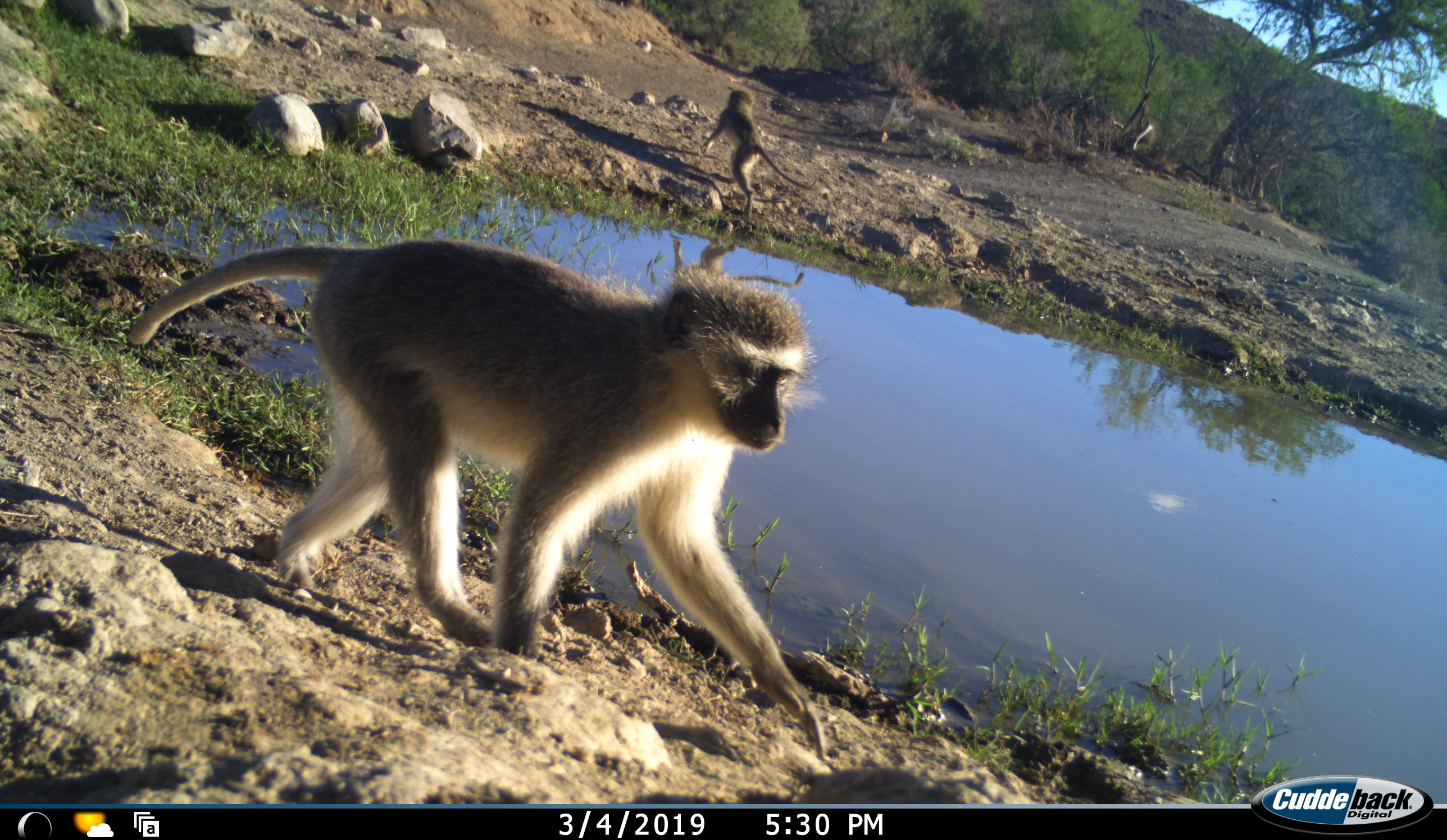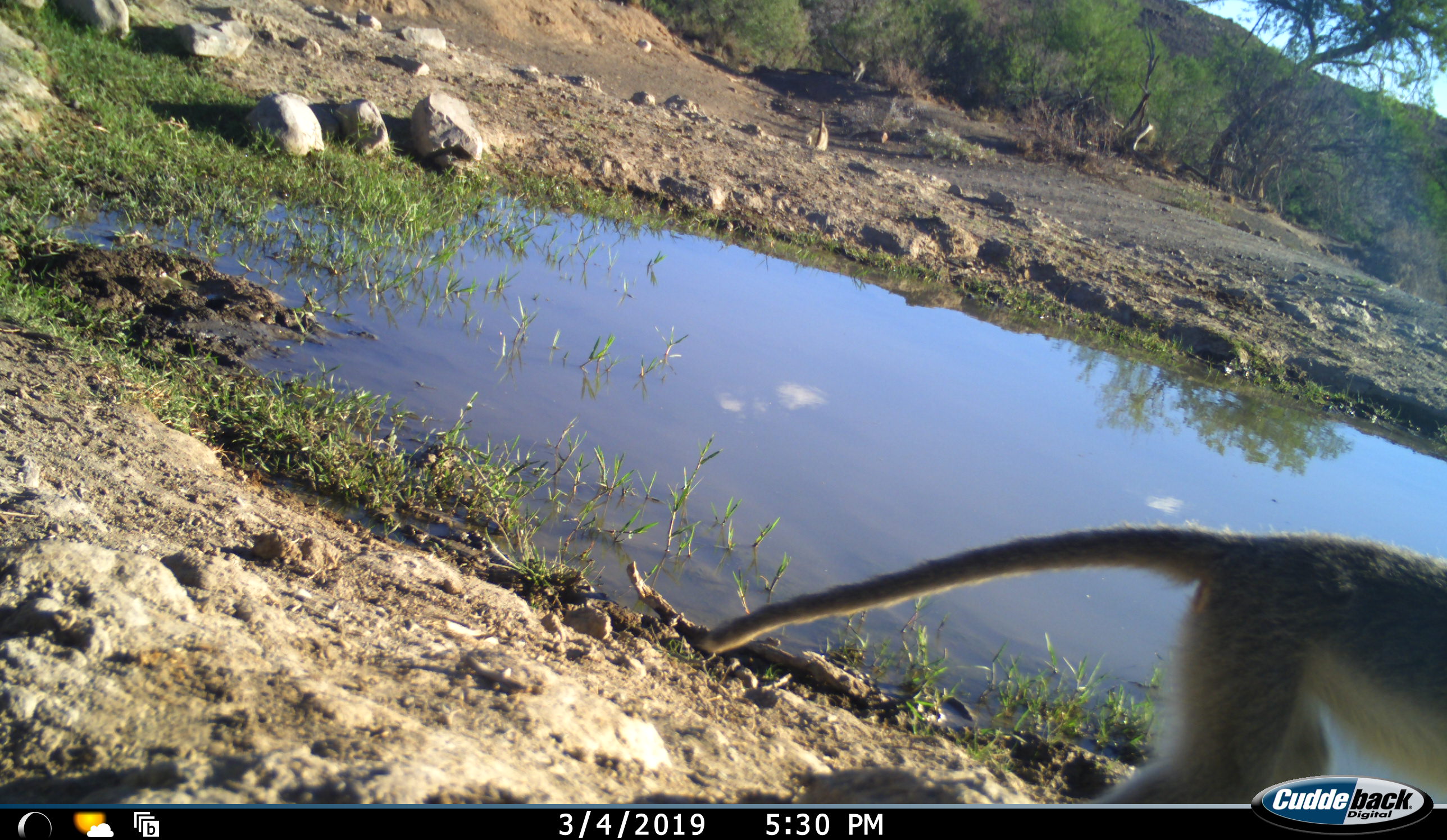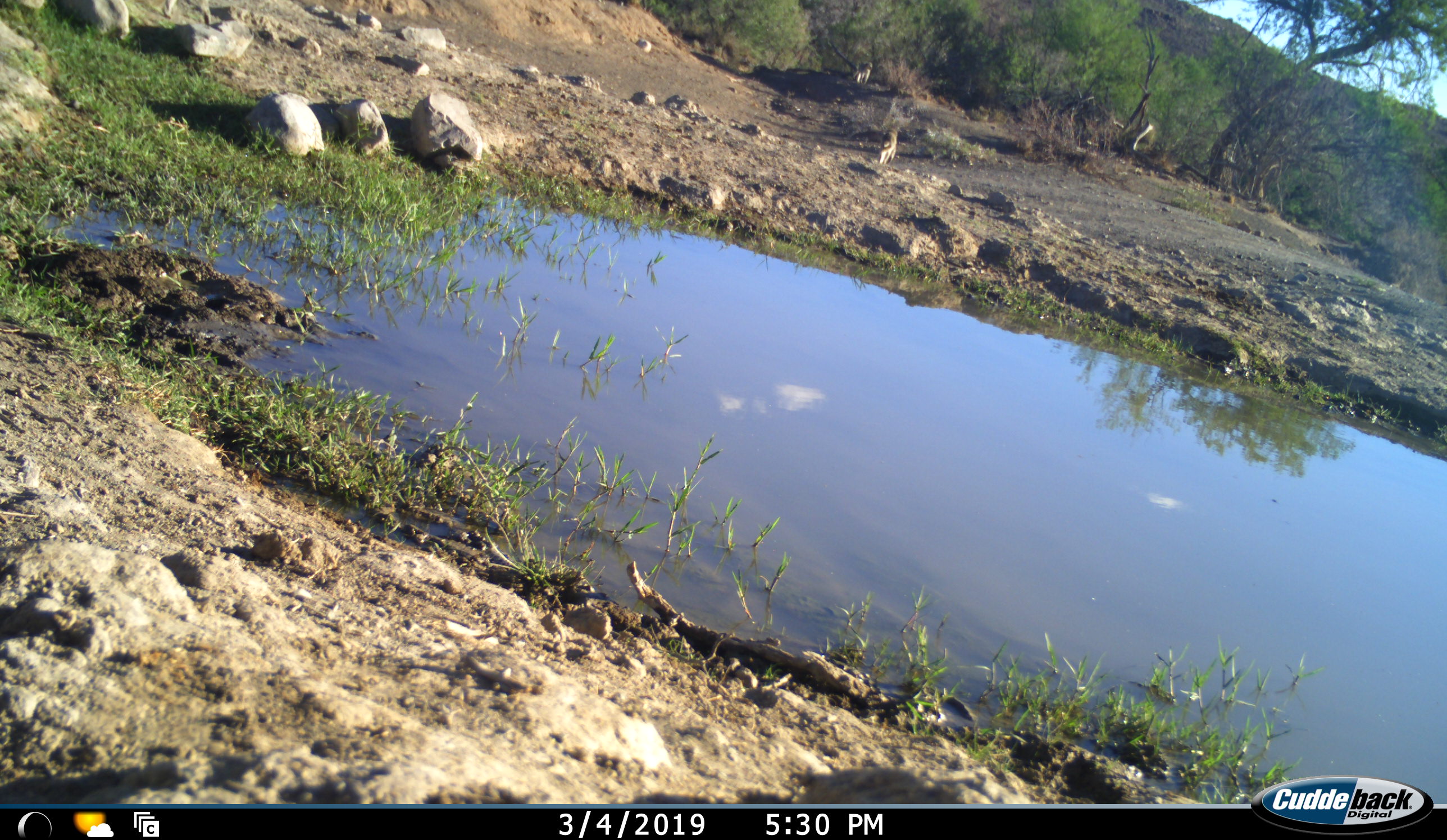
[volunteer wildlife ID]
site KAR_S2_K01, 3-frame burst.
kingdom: Animalia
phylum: Chordata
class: Mammalia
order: Primates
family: Cercopithecidae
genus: Chlorocebus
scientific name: Chlorocebus pygerythrus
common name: vervet monkey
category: monkeyvervet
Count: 3.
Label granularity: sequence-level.